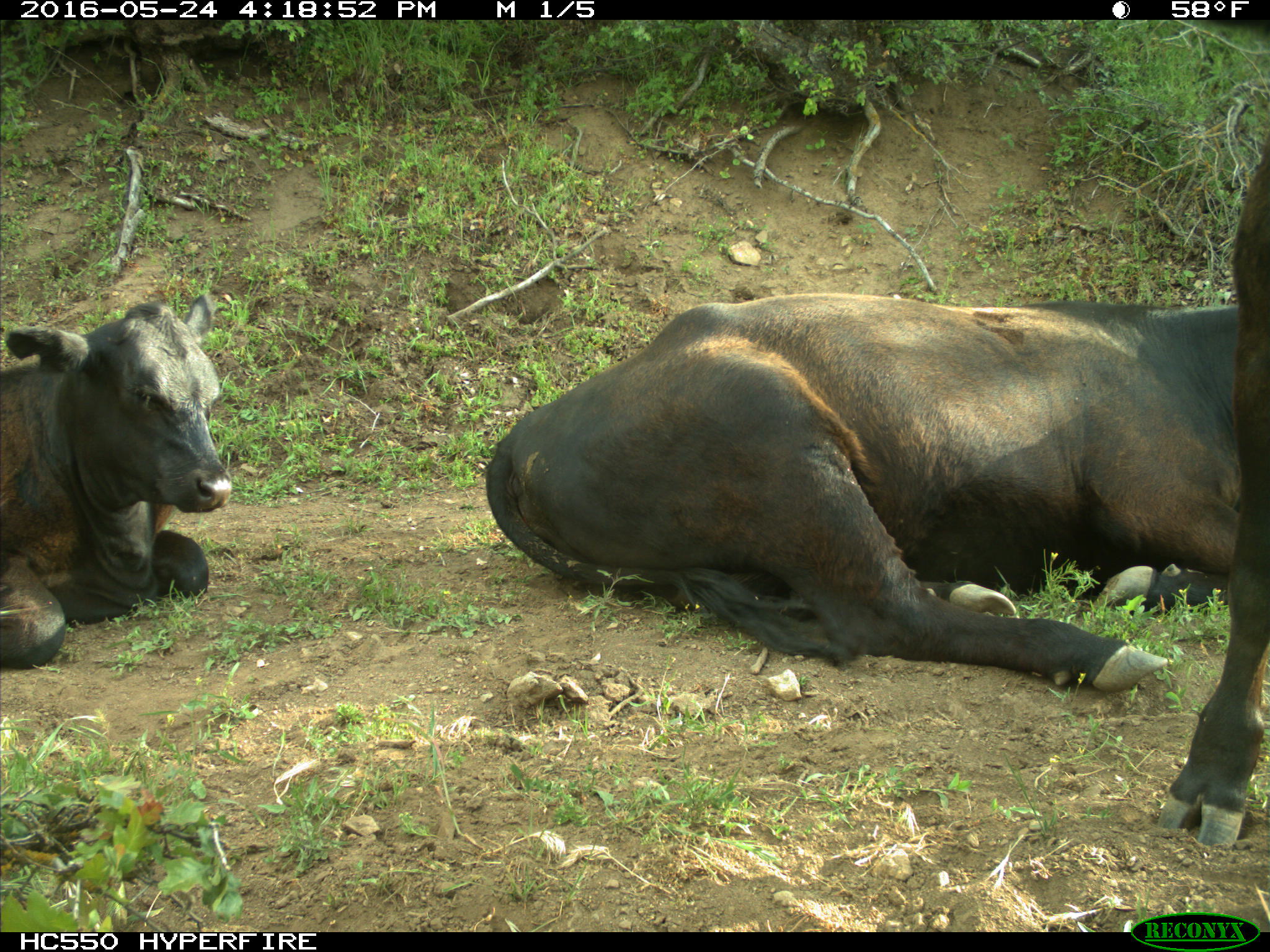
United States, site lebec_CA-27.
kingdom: Animalia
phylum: Chordata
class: Mammalia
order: Artiodactyla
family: Bovidae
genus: Bos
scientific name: Bos taurus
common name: domestic cow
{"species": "Bos taurus (domestic cow)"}